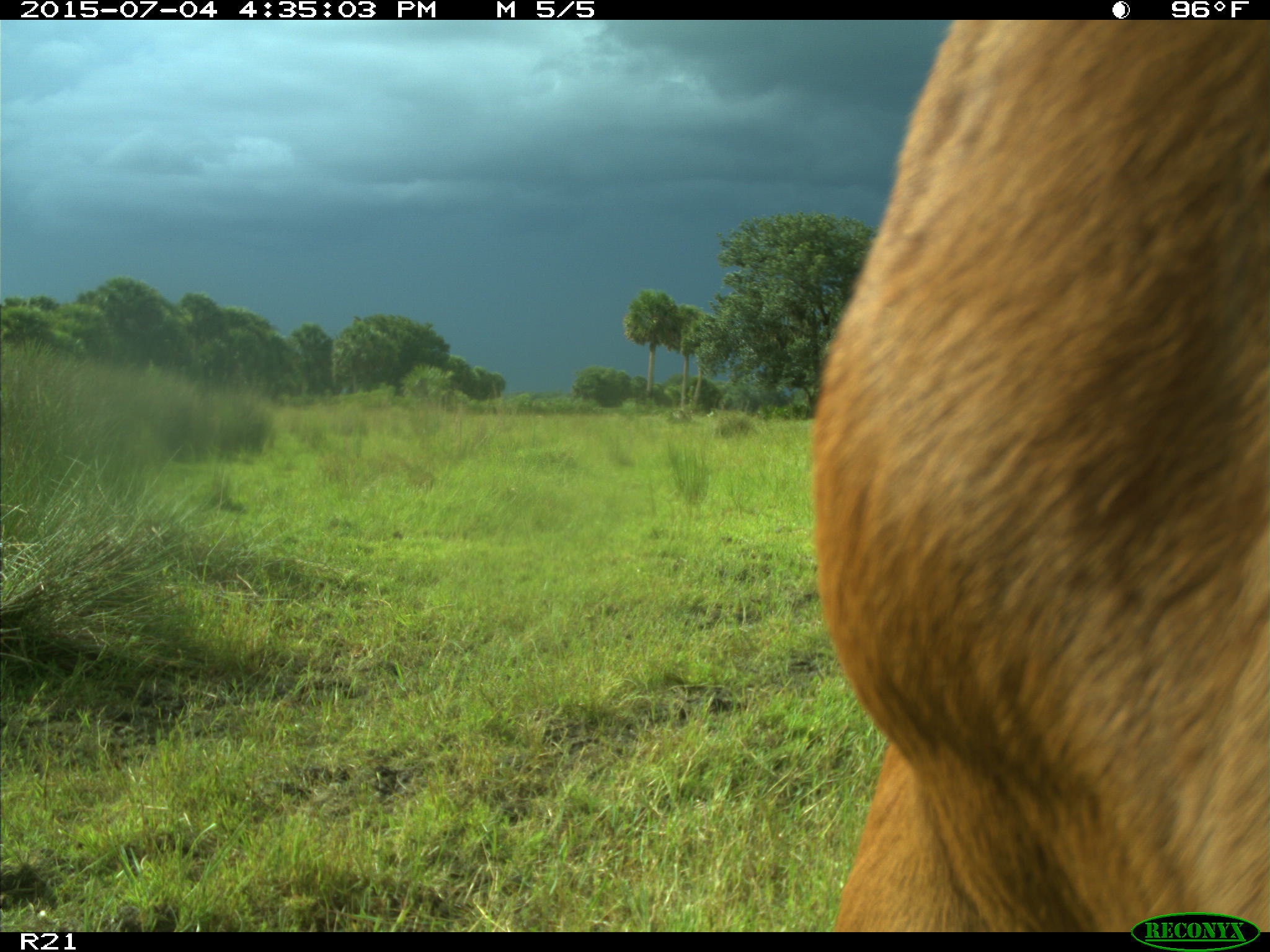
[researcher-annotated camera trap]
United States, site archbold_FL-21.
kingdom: Animalia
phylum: Chordata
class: Mammalia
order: Artiodactyla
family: Bovidae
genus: Bos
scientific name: Bos taurus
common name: domestic cow